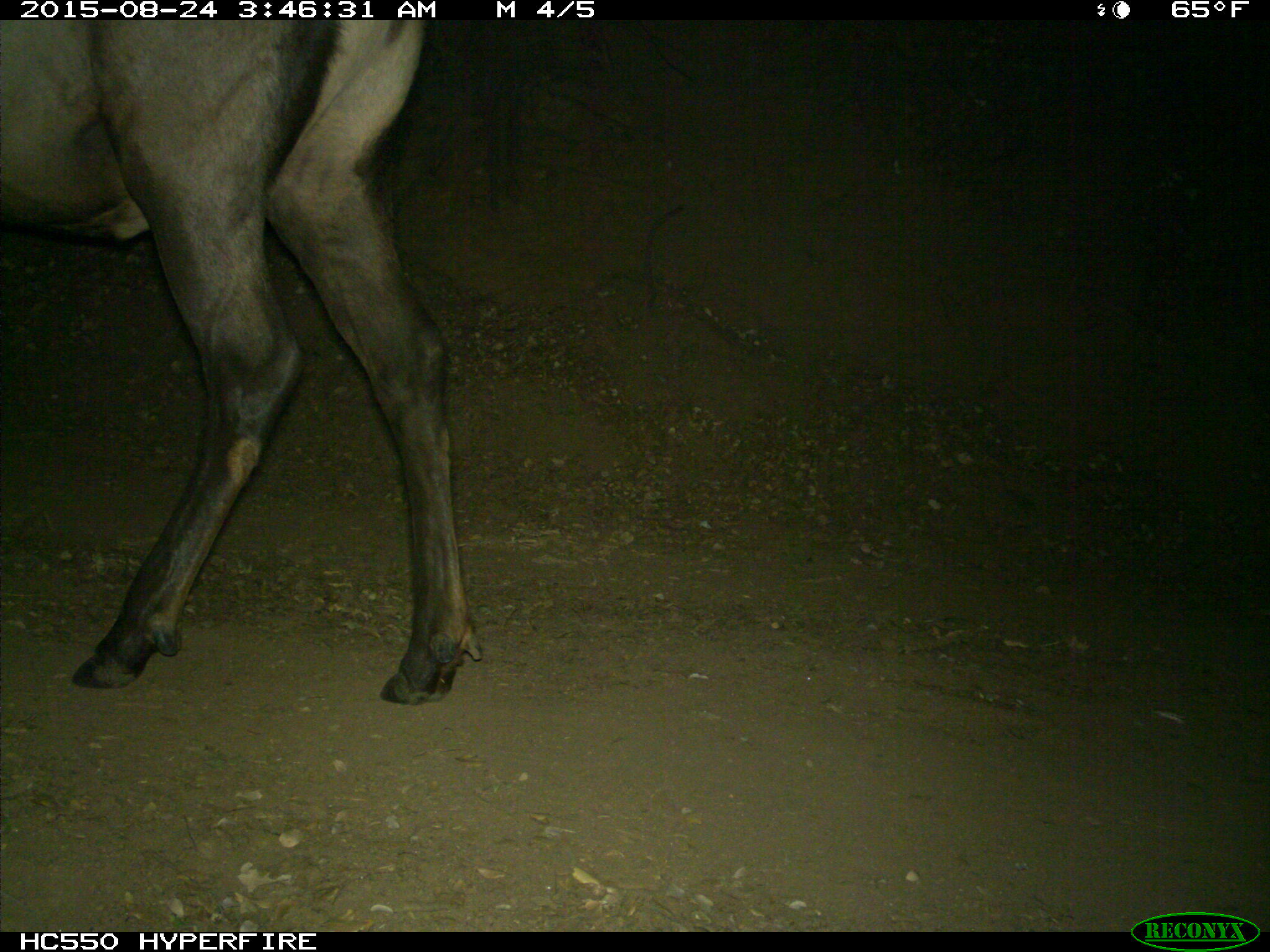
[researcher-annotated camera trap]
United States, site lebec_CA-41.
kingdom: Animalia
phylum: Chordata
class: Mammalia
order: Artiodactyla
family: Cervidae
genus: Cervus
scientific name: Cervus canadensis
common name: elk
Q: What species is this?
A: Cervus canadensis (elk).